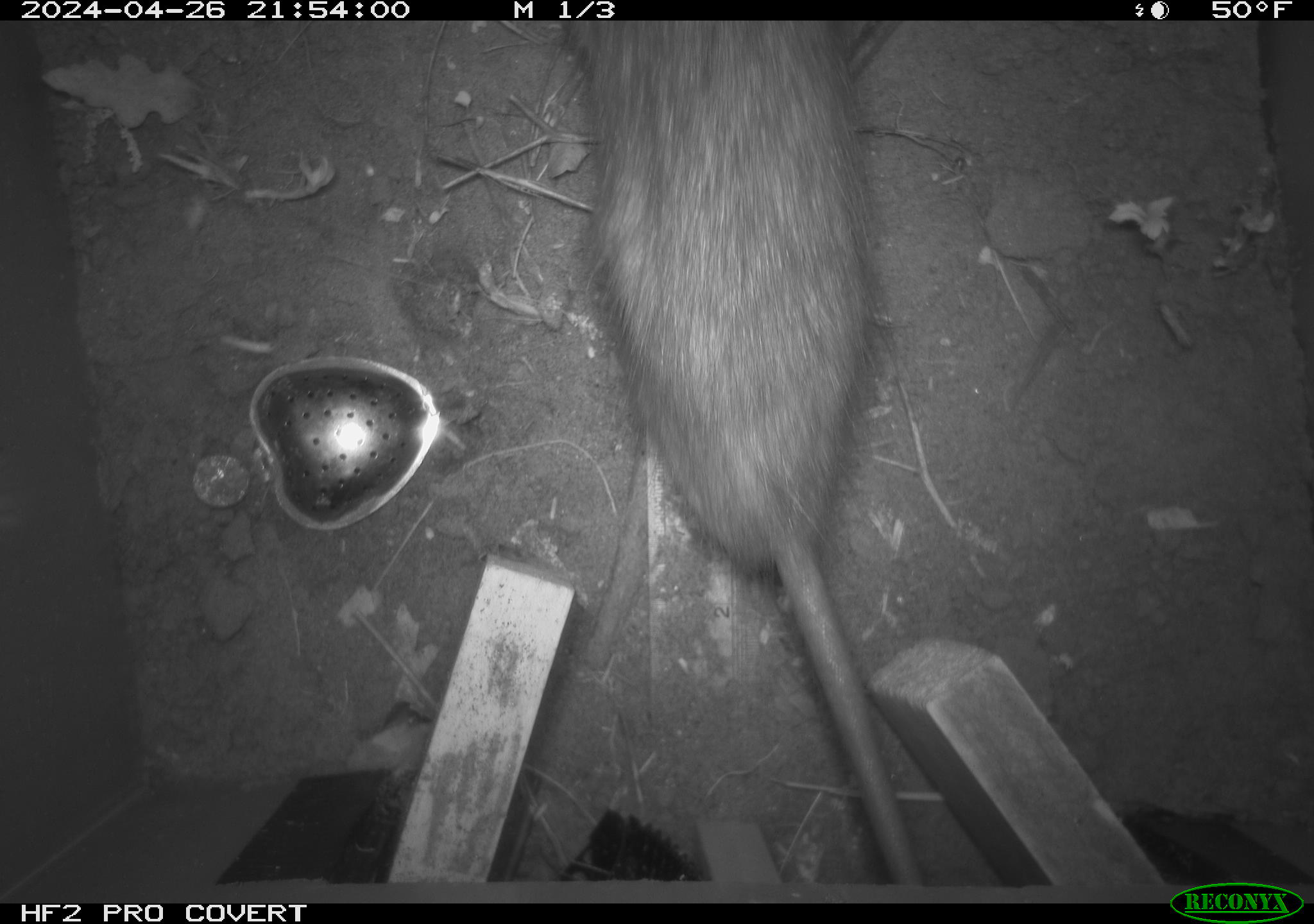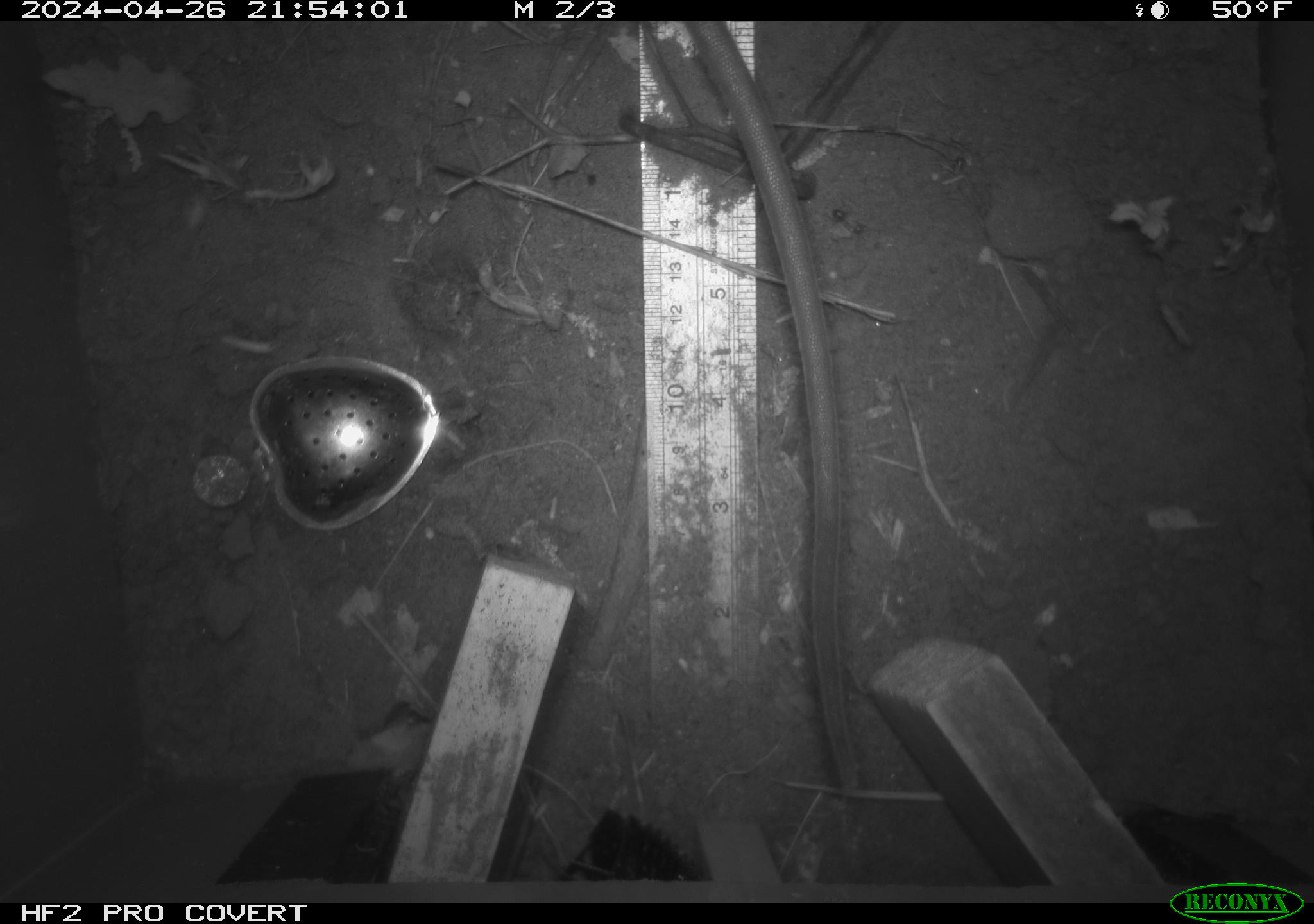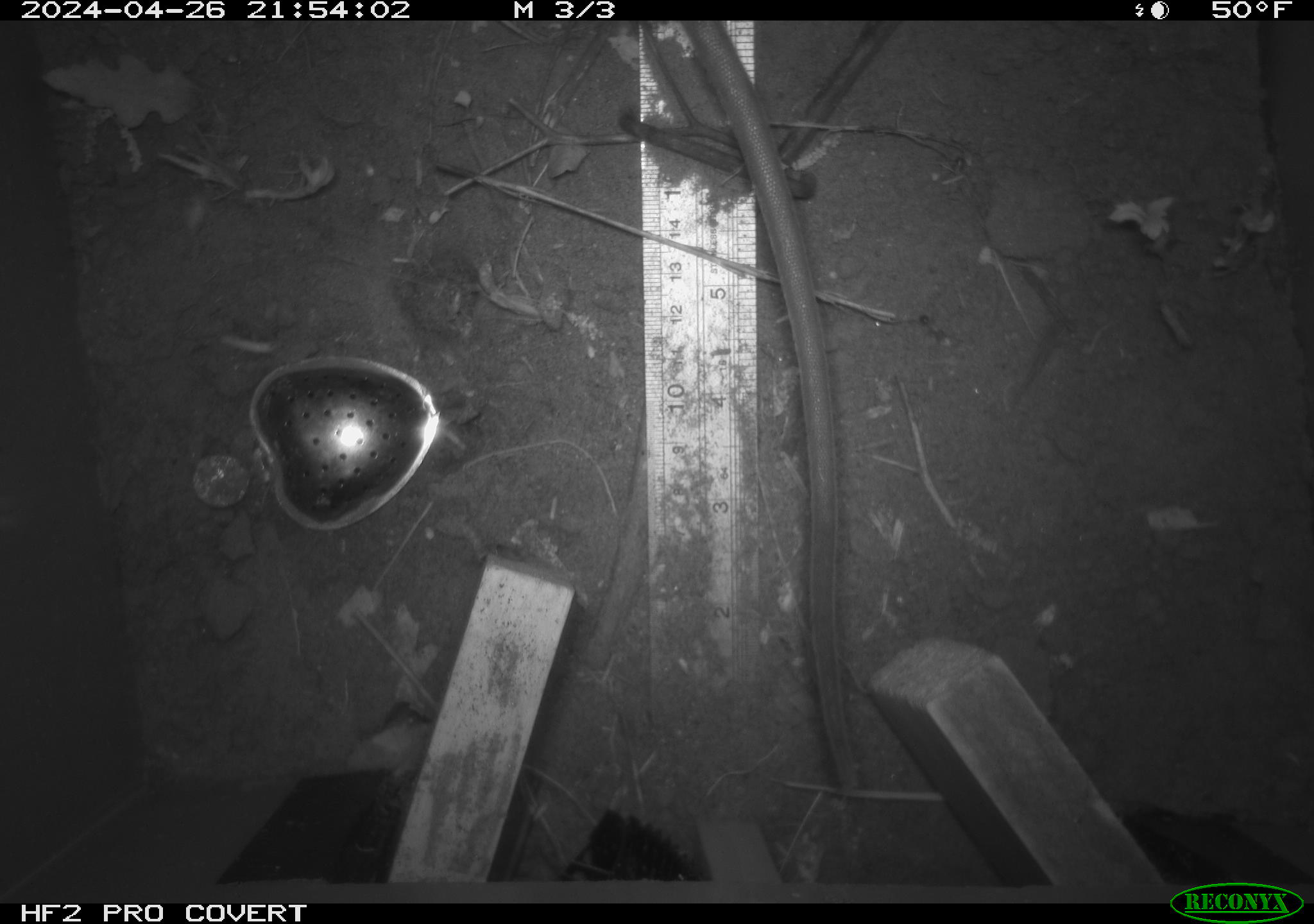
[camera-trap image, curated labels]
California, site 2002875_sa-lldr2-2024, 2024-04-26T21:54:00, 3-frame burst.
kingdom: Animalia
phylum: Chordata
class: Mammalia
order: Rodentia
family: Muridae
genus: Rattus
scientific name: Rattus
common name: rat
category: rattus species